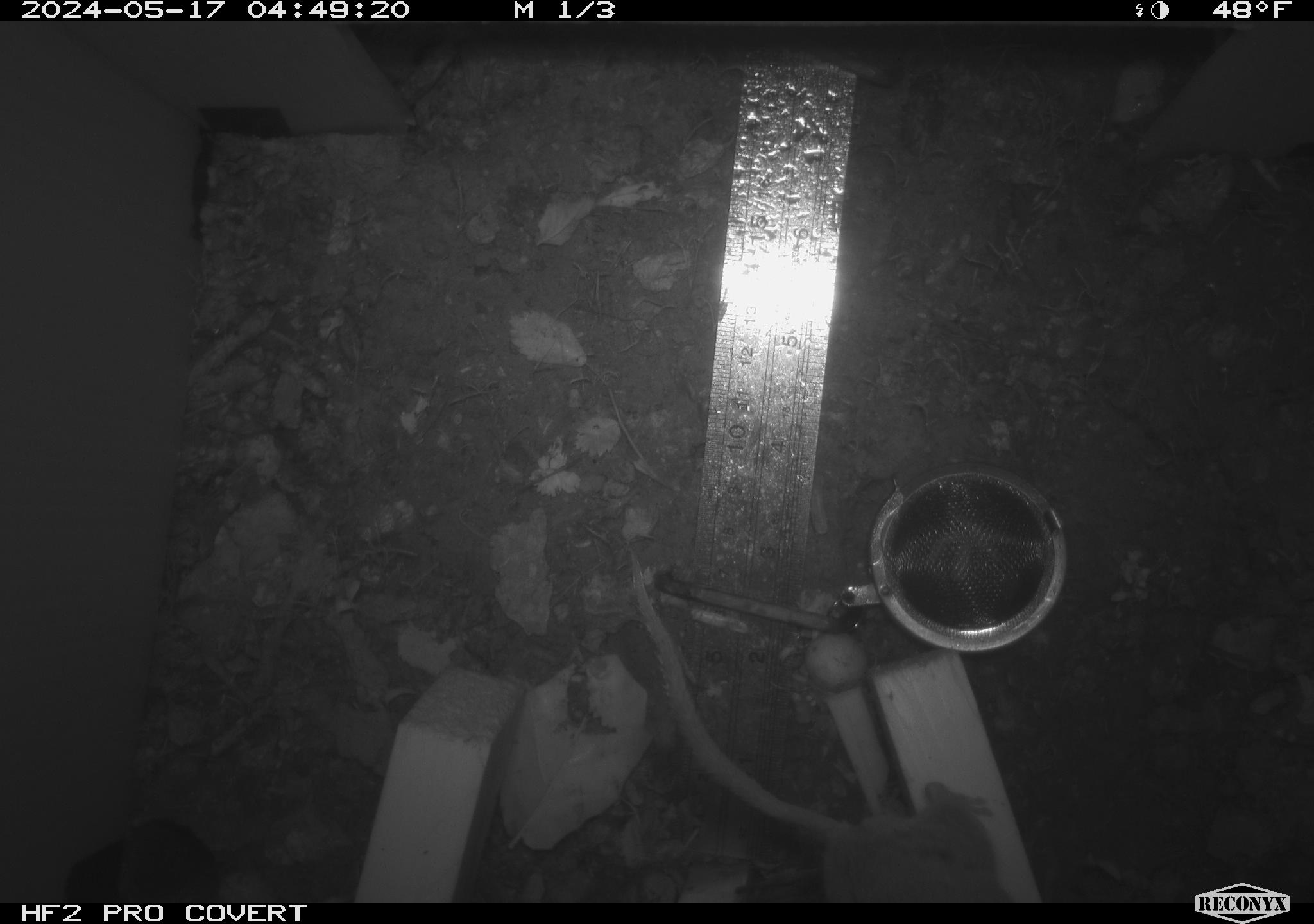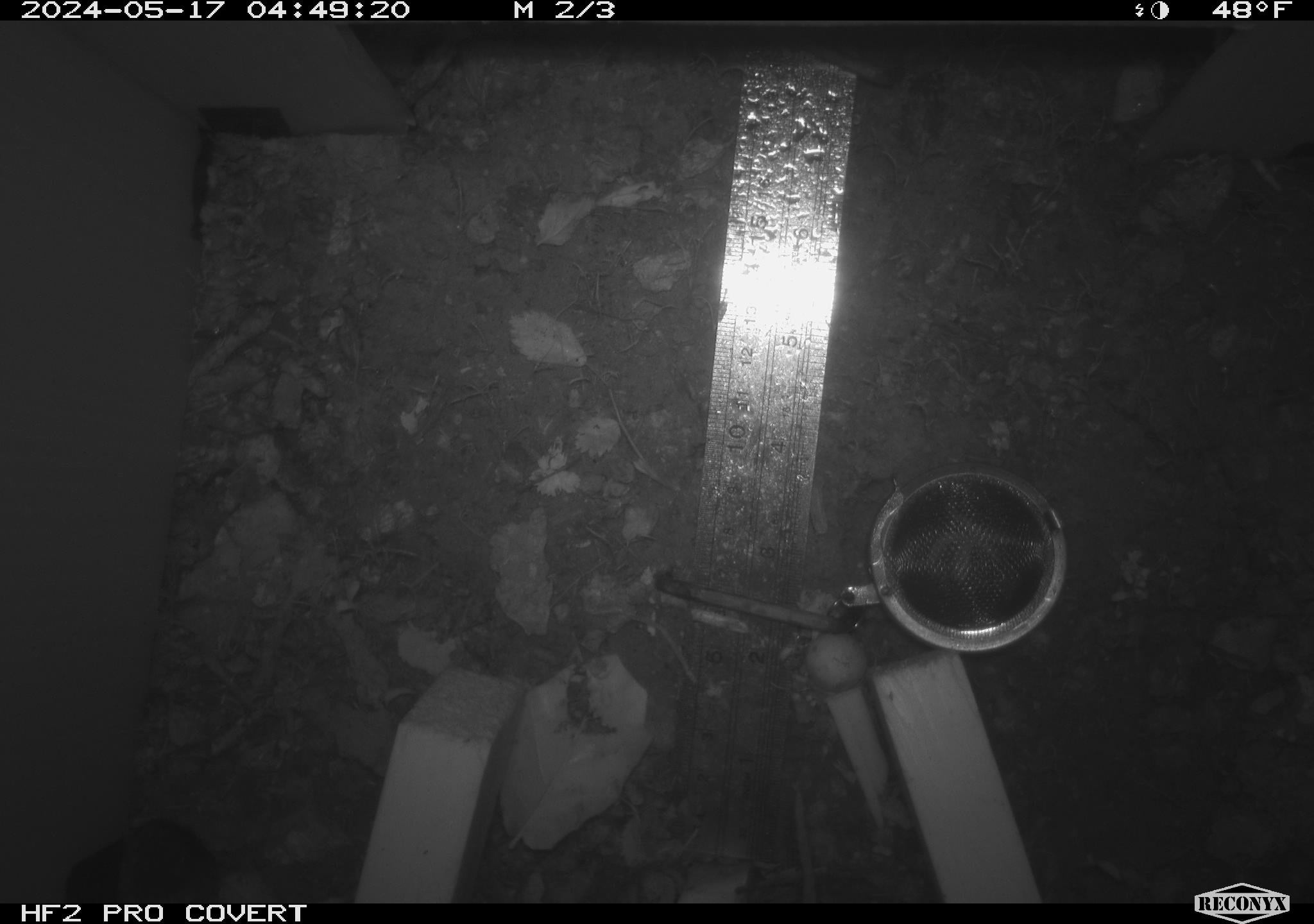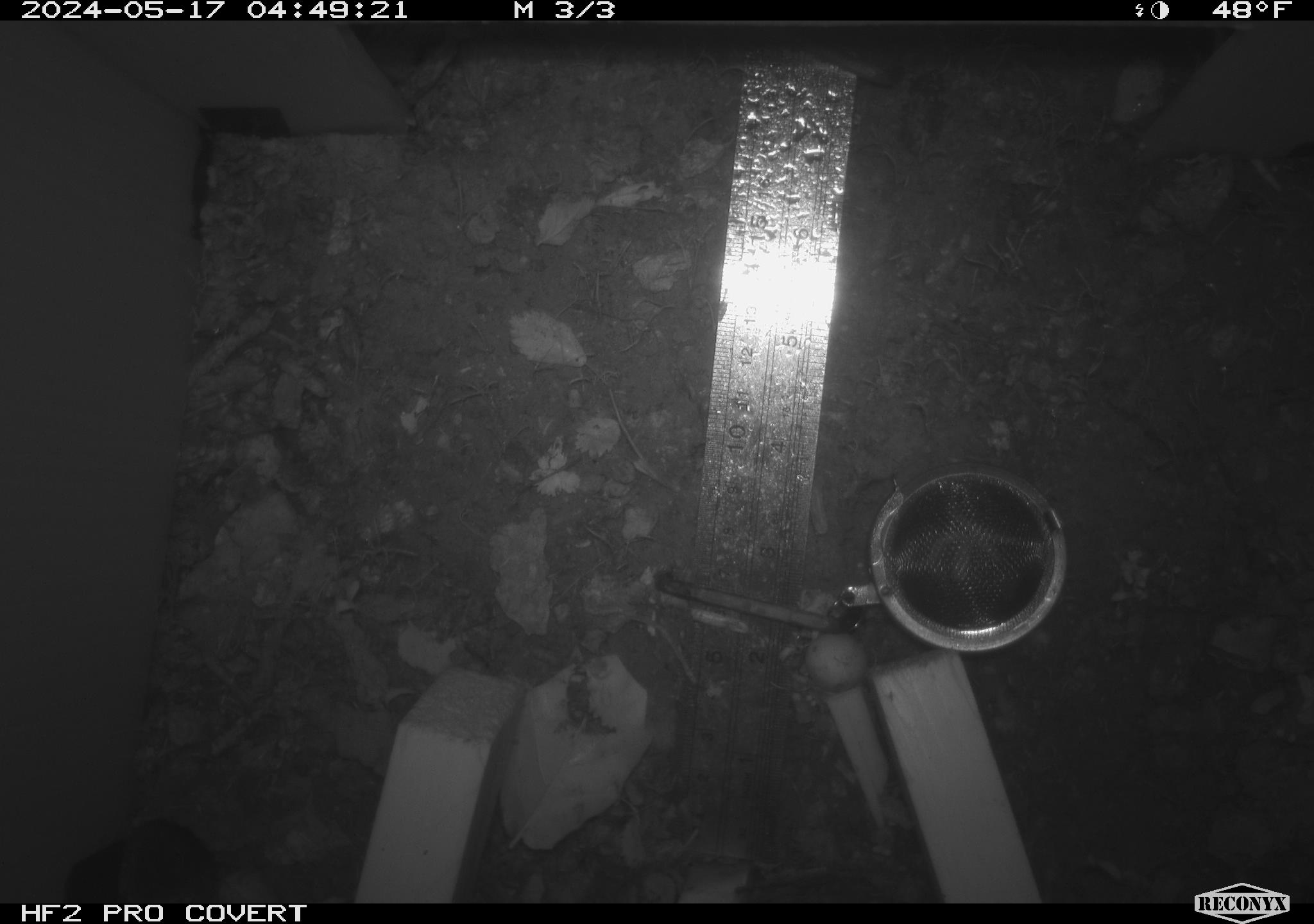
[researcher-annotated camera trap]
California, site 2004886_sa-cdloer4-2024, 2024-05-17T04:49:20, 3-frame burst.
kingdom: Animalia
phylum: Chordata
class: Mammalia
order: Rodentia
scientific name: Rodentia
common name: mouse species